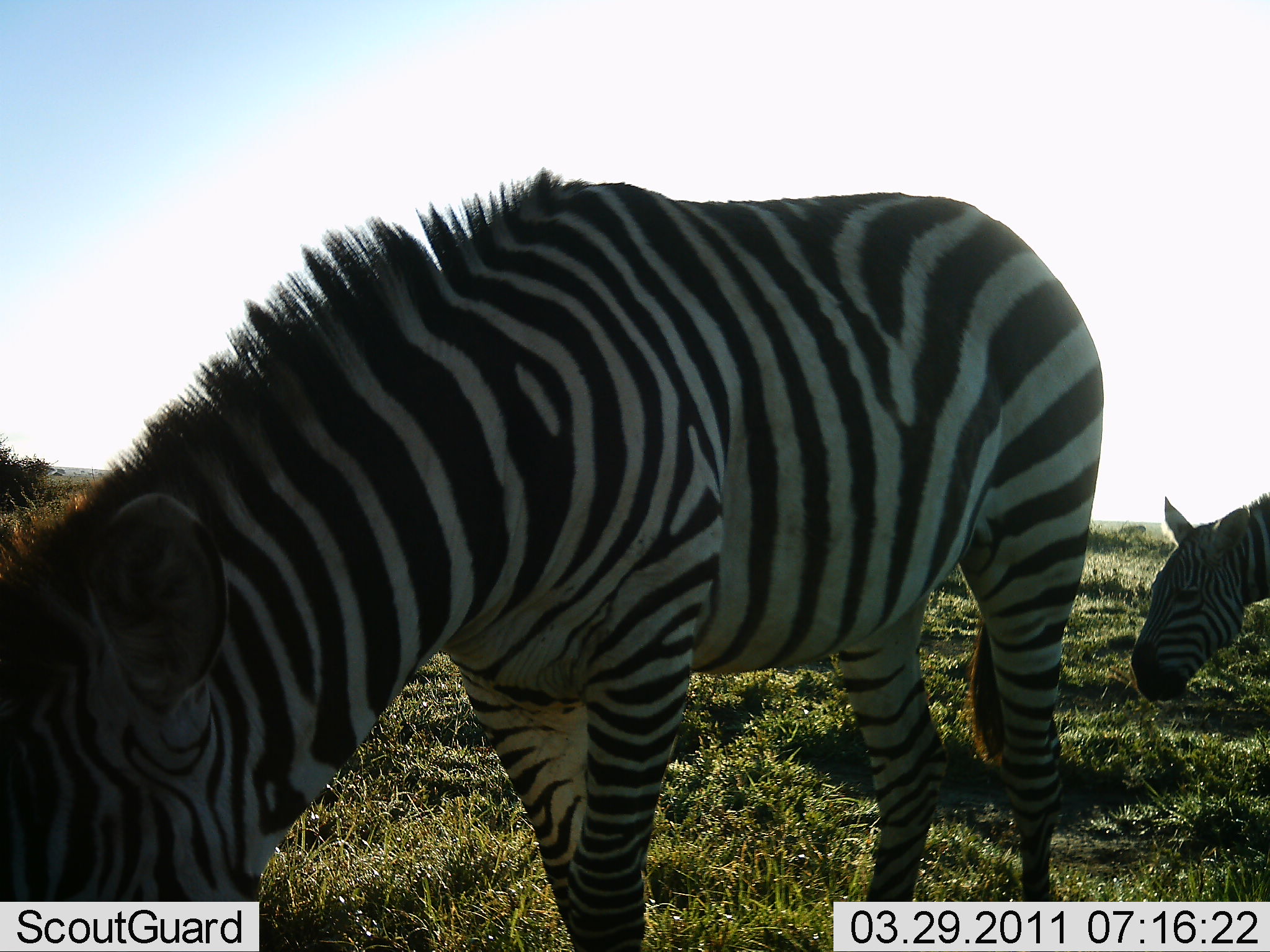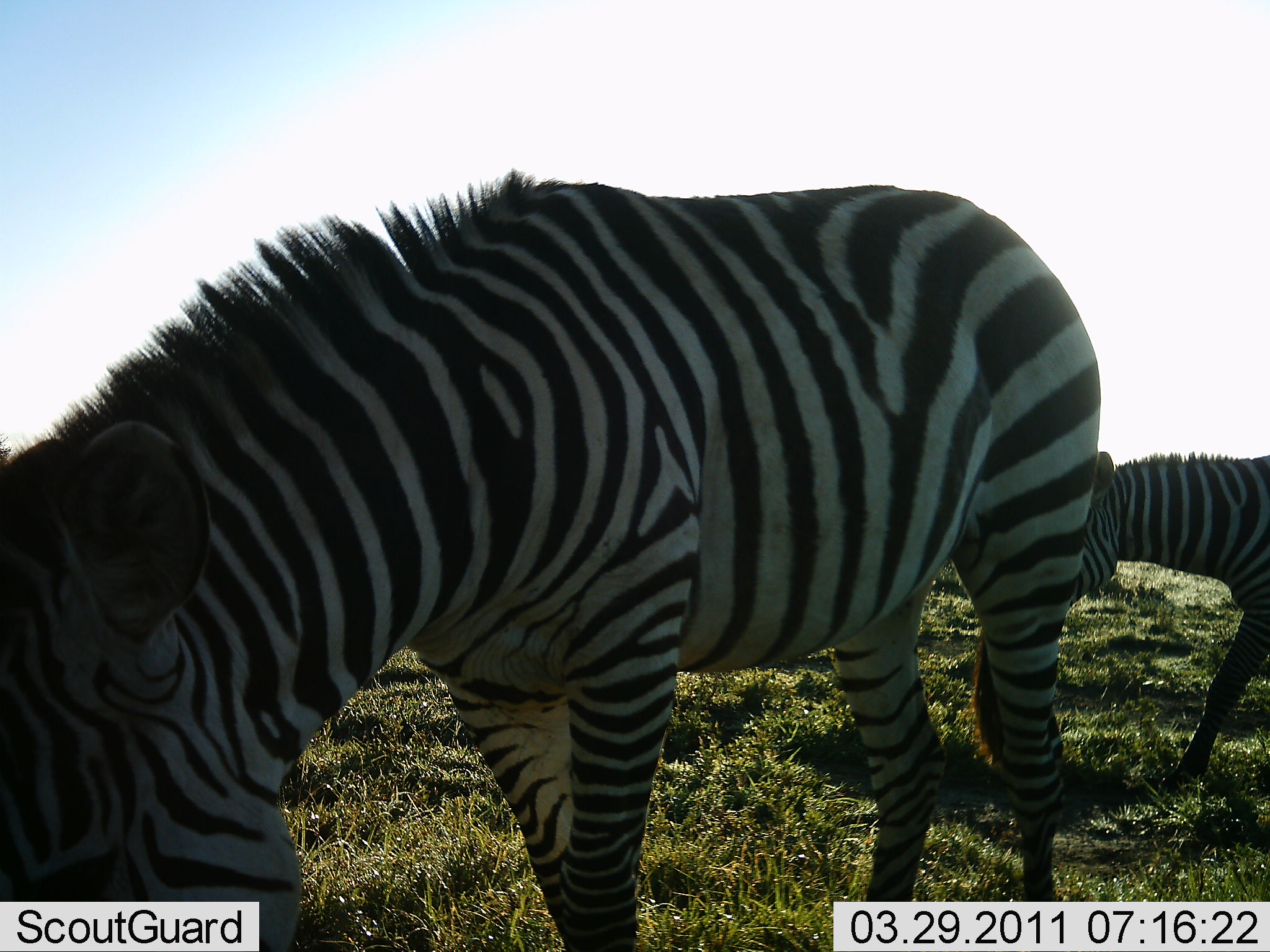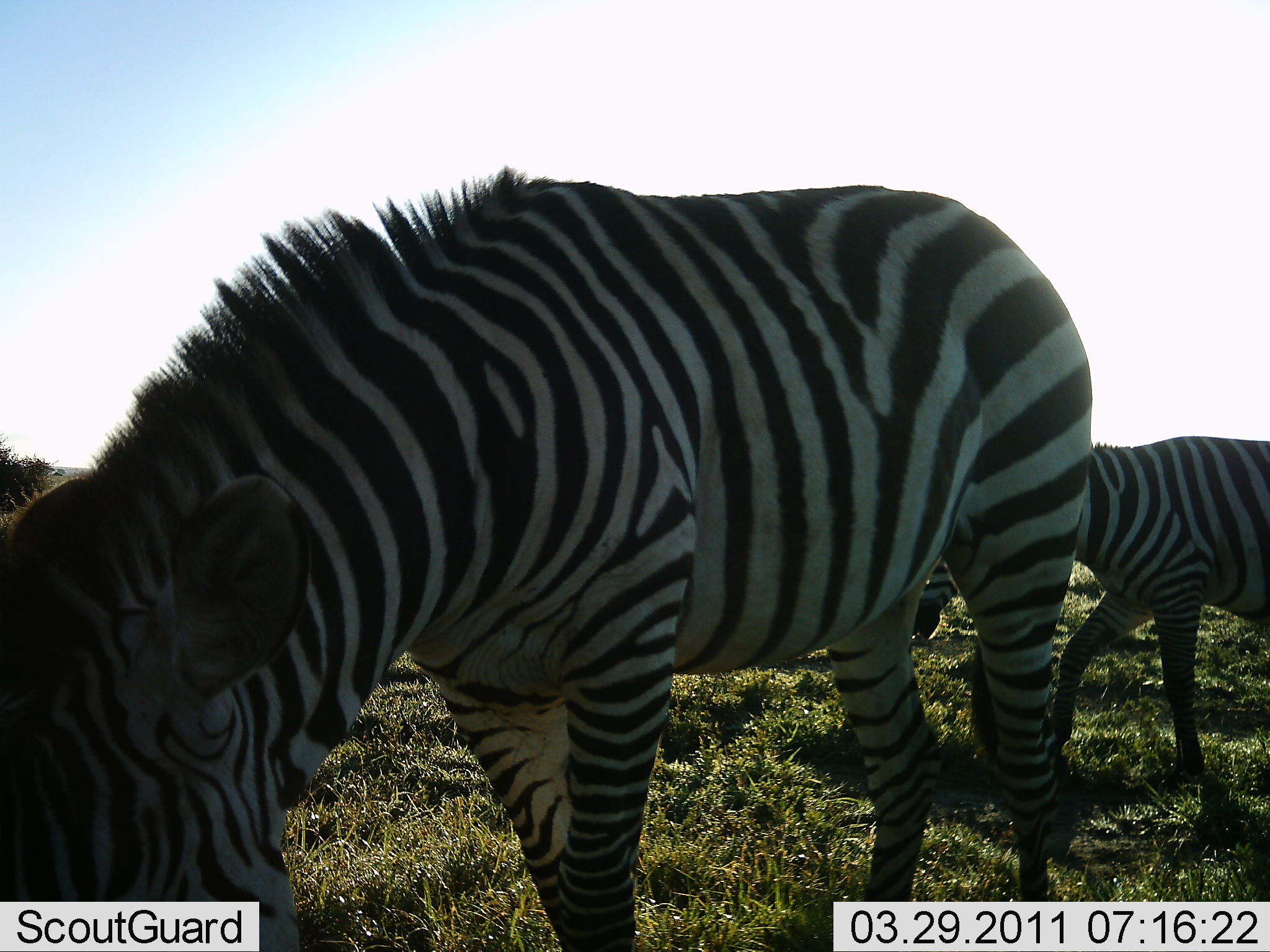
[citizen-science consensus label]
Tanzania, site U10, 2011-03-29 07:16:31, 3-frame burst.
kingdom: Animalia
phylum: Chordata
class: Mammalia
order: Perissodactyla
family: Equidae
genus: Equus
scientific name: Equus quagga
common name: plains zebra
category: zebra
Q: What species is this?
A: Zebra (plains zebra) (Equus quagga).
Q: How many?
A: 2.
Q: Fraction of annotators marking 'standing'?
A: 33%.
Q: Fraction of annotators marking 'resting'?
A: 0%.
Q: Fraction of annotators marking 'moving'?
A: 75%.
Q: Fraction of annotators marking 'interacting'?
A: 0%.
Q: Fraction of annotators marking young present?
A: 8%.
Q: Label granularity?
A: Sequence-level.